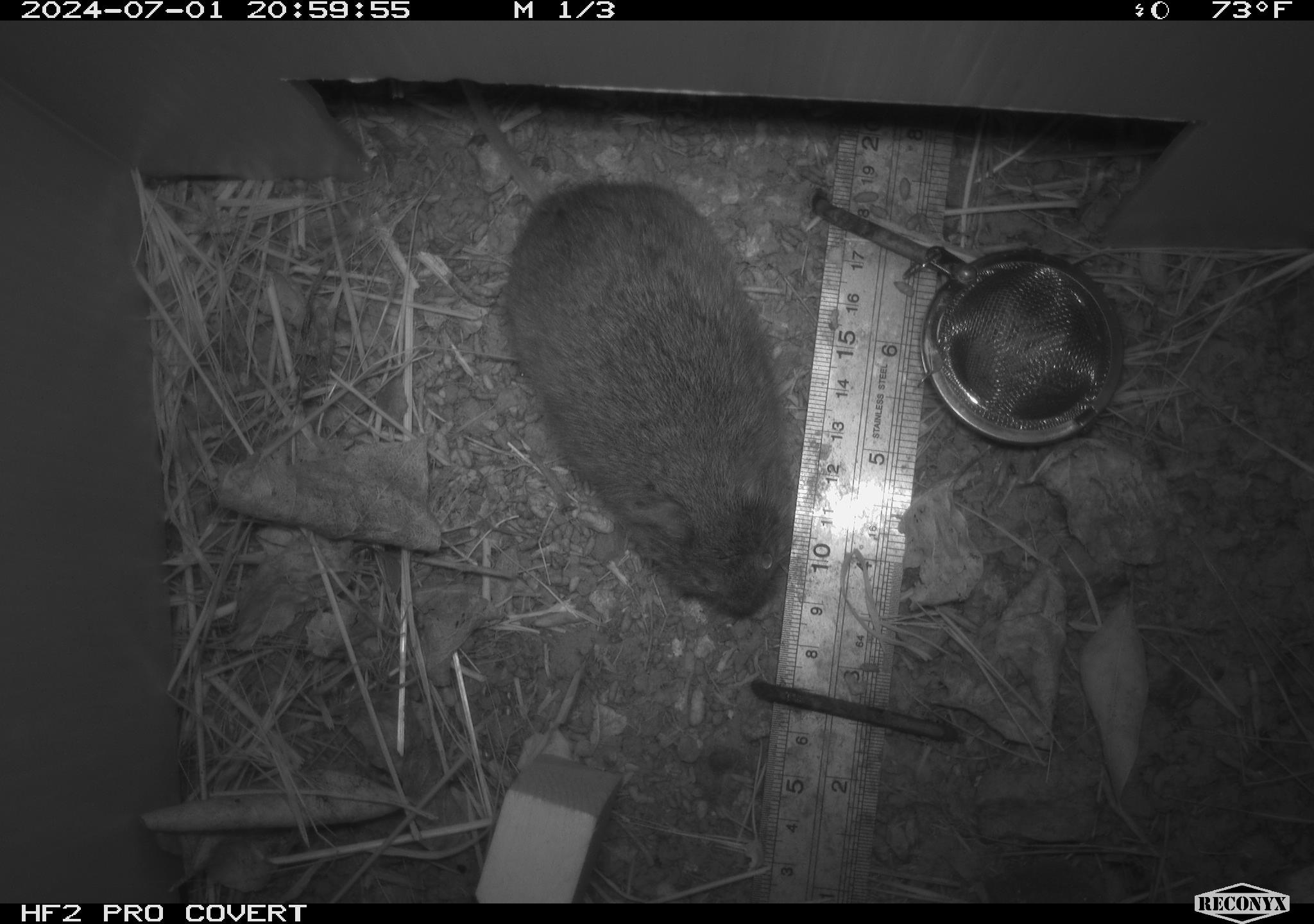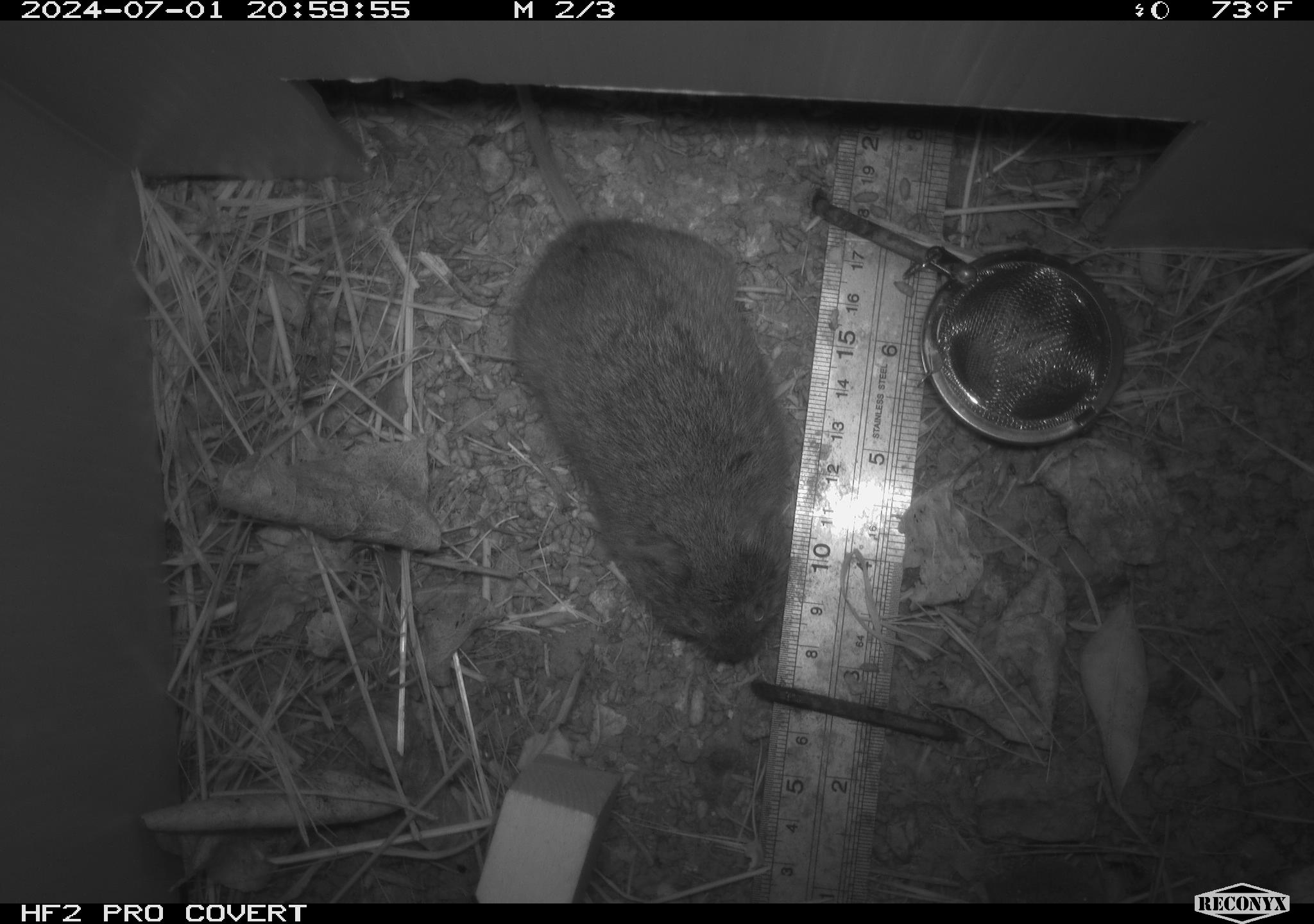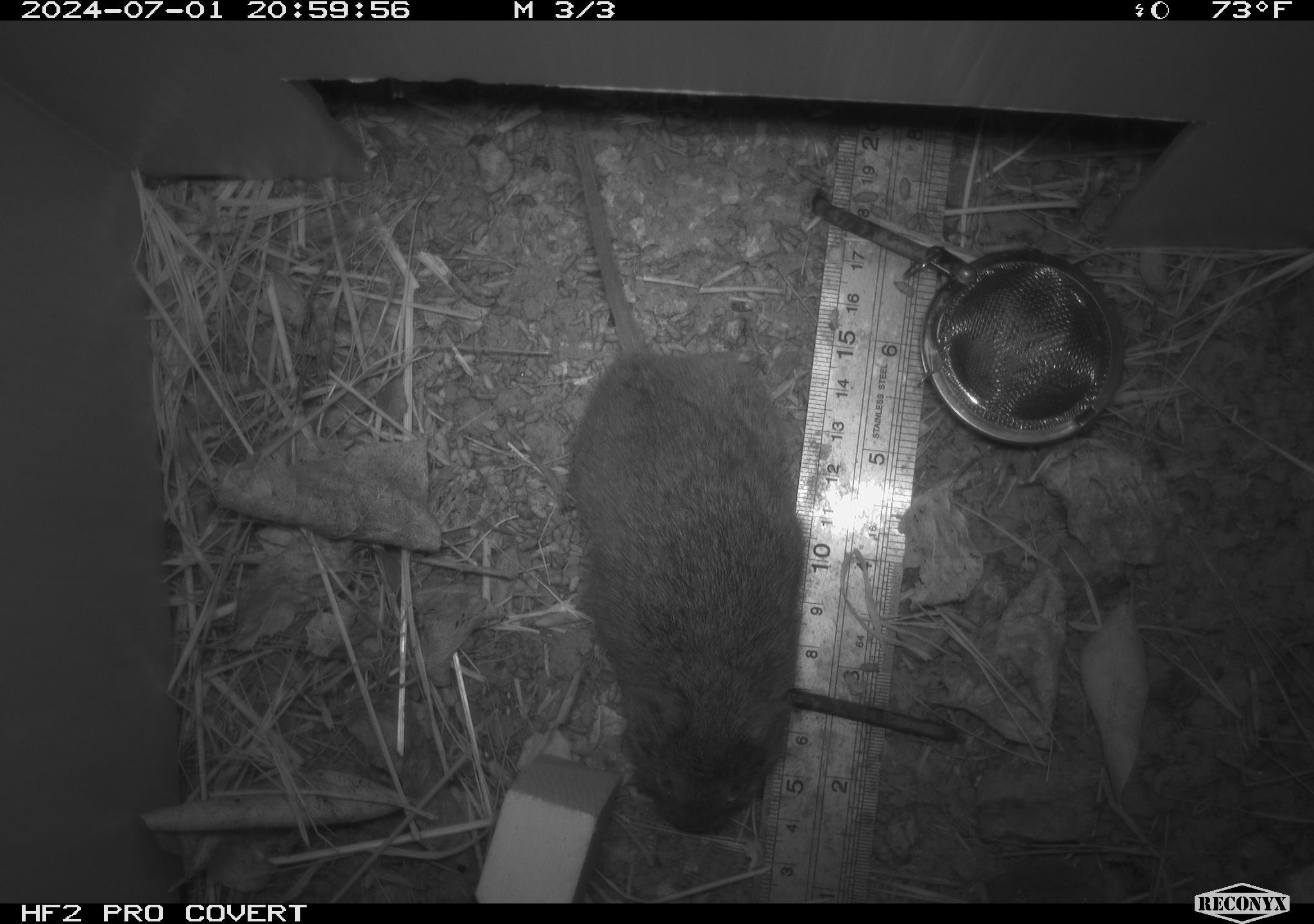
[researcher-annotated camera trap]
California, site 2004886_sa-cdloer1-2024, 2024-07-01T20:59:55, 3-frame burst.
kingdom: Animalia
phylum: Chordata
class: Mammalia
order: Rodentia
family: Cricetidae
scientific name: Arvicolinae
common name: voles, lemmings, and muskrats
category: arvicolinae subfamily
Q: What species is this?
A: Arvicolinae subfamily (voles, lemmings, and muskrats) (Arvicolinae).